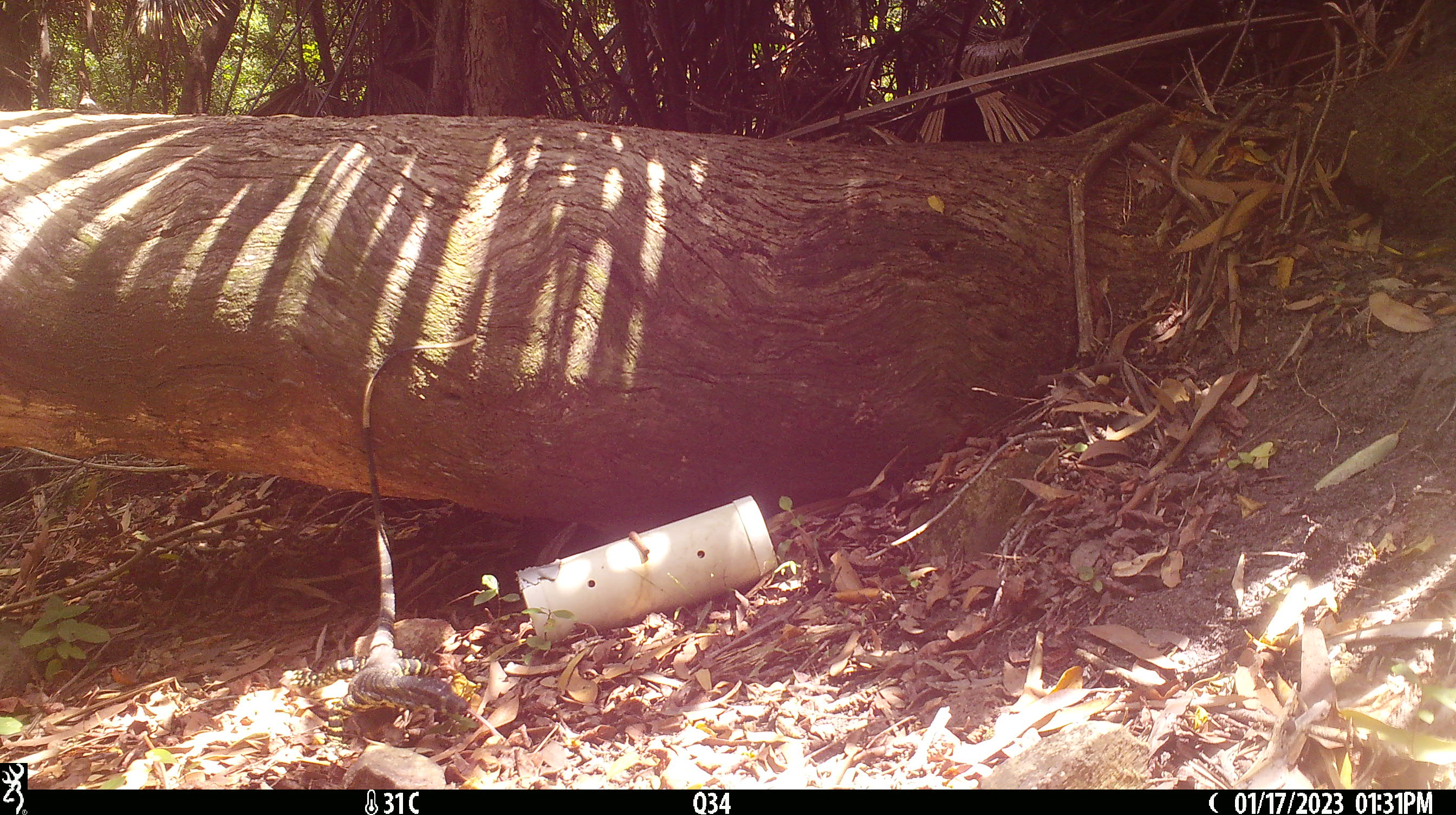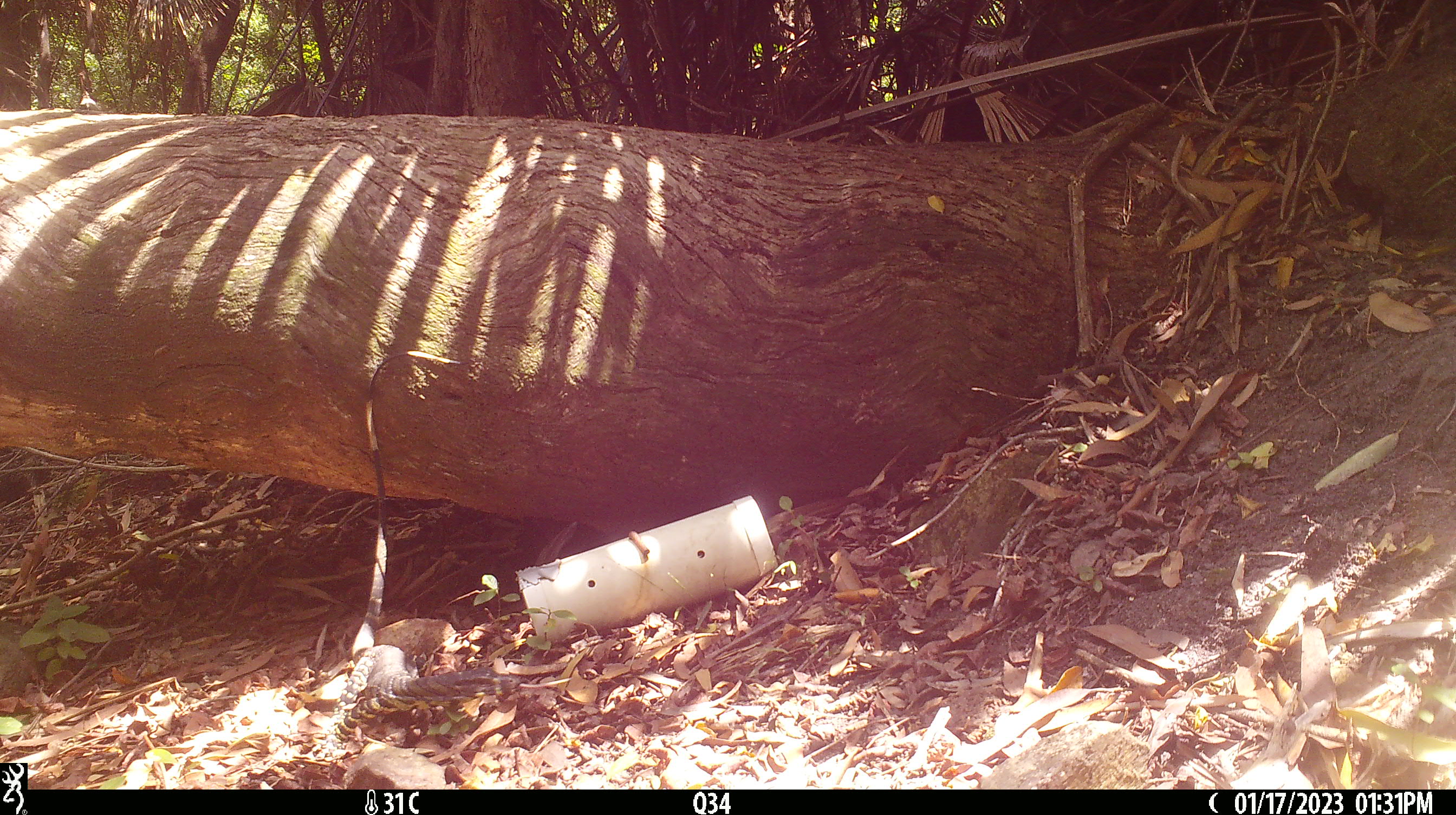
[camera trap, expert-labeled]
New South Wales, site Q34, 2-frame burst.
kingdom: Animalia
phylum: Chordata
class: Reptilia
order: Squamata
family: Varanidae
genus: Varanus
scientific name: Varanus varius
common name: lace monitor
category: goanna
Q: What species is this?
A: Goanna (lace monitor) (Varanus varius).